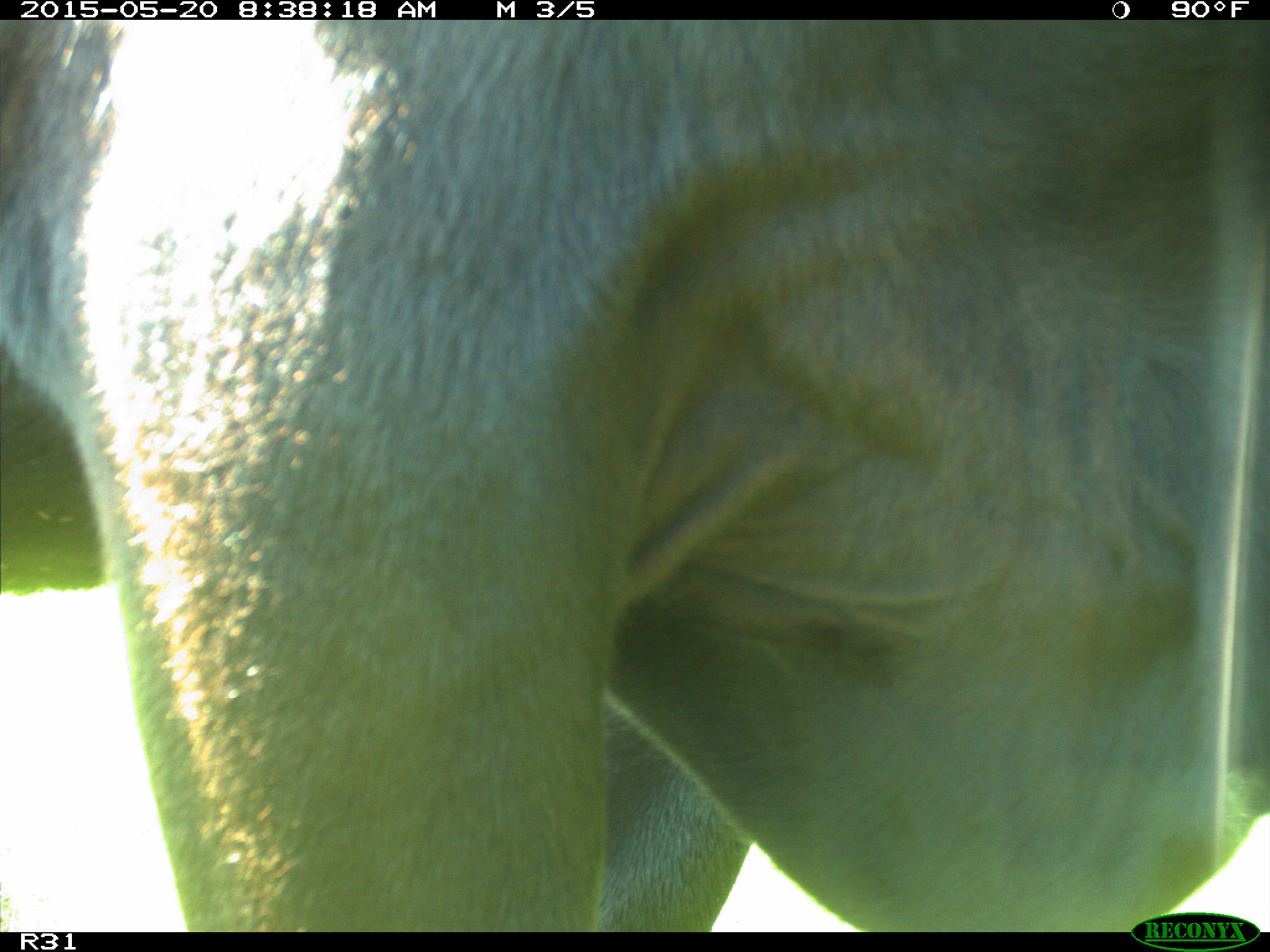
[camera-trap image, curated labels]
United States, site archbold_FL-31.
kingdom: Animalia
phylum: Chordata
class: Mammalia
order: Artiodactyla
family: Bovidae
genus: Bos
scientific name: Bos taurus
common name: domestic cow